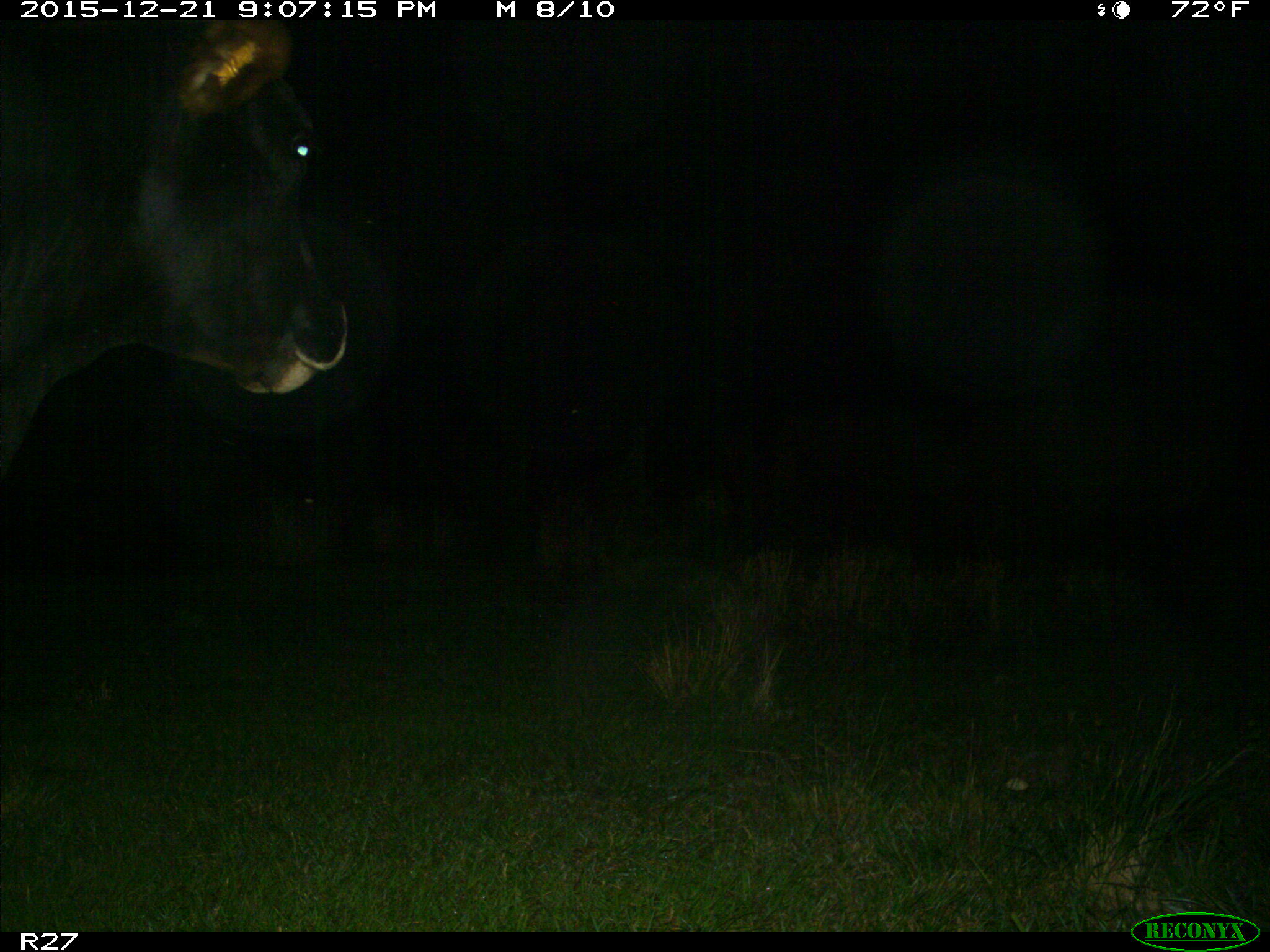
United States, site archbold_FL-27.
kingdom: Animalia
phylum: Chordata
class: Mammalia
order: Artiodactyla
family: Bovidae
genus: Bos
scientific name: Bos taurus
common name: domestic cow